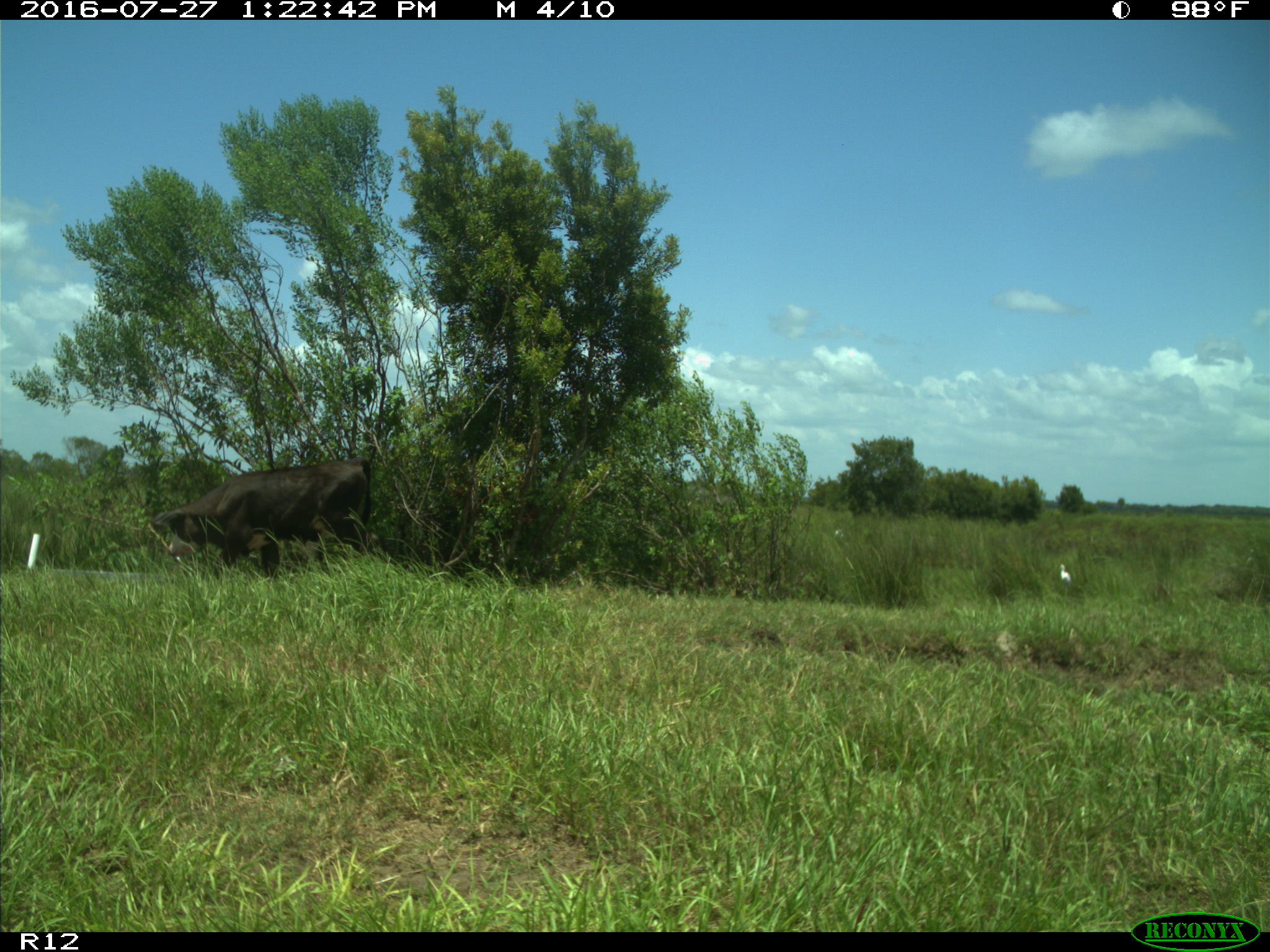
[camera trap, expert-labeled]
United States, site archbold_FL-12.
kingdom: Animalia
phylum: Chordata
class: Mammalia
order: Artiodactyla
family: Bovidae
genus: Bos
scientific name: Bos taurus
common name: domestic cow